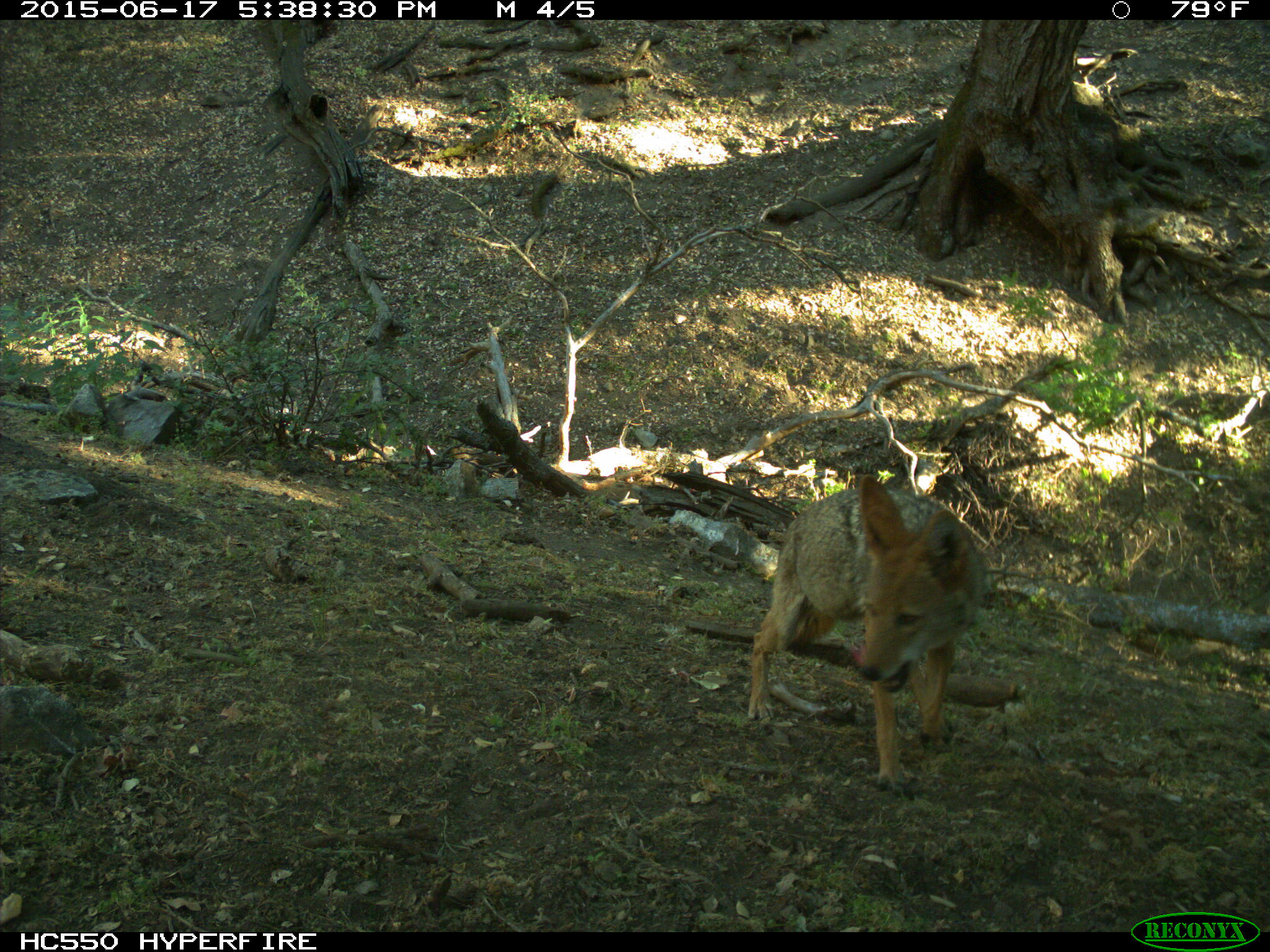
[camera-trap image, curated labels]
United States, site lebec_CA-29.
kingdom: Animalia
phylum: Chordata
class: Mammalia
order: Carnivora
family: Canidae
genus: Canis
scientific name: Canis latrans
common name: coyote